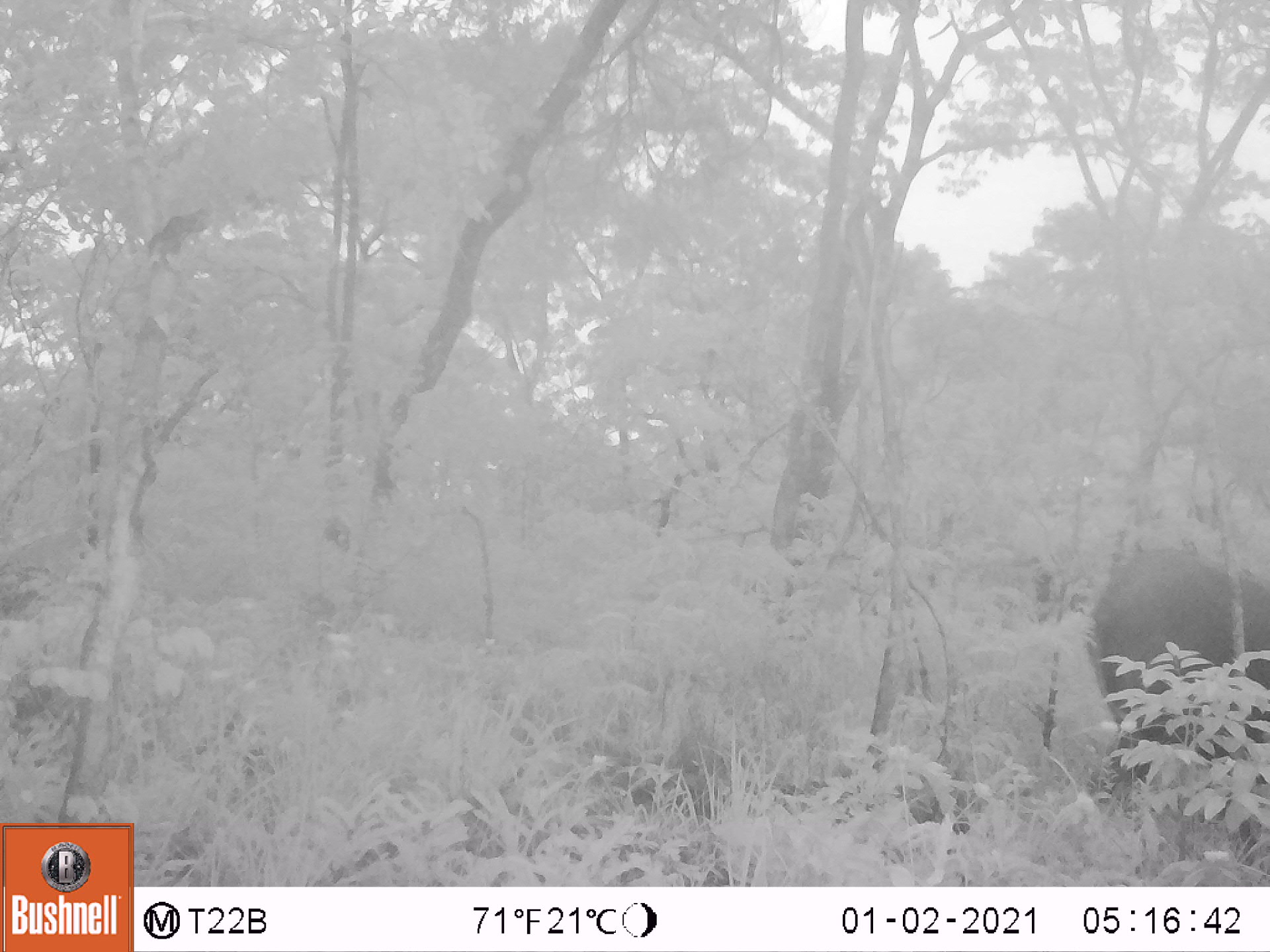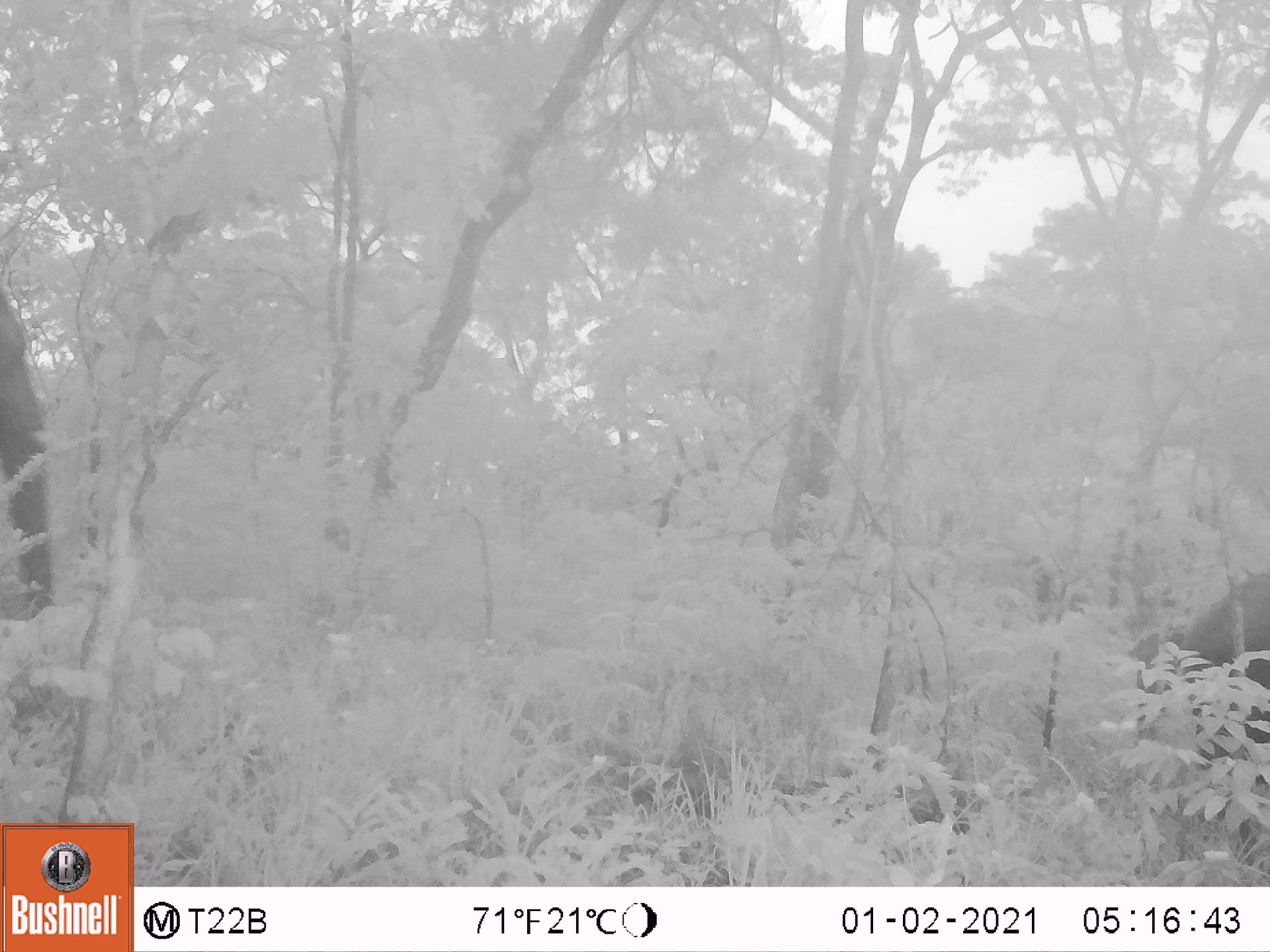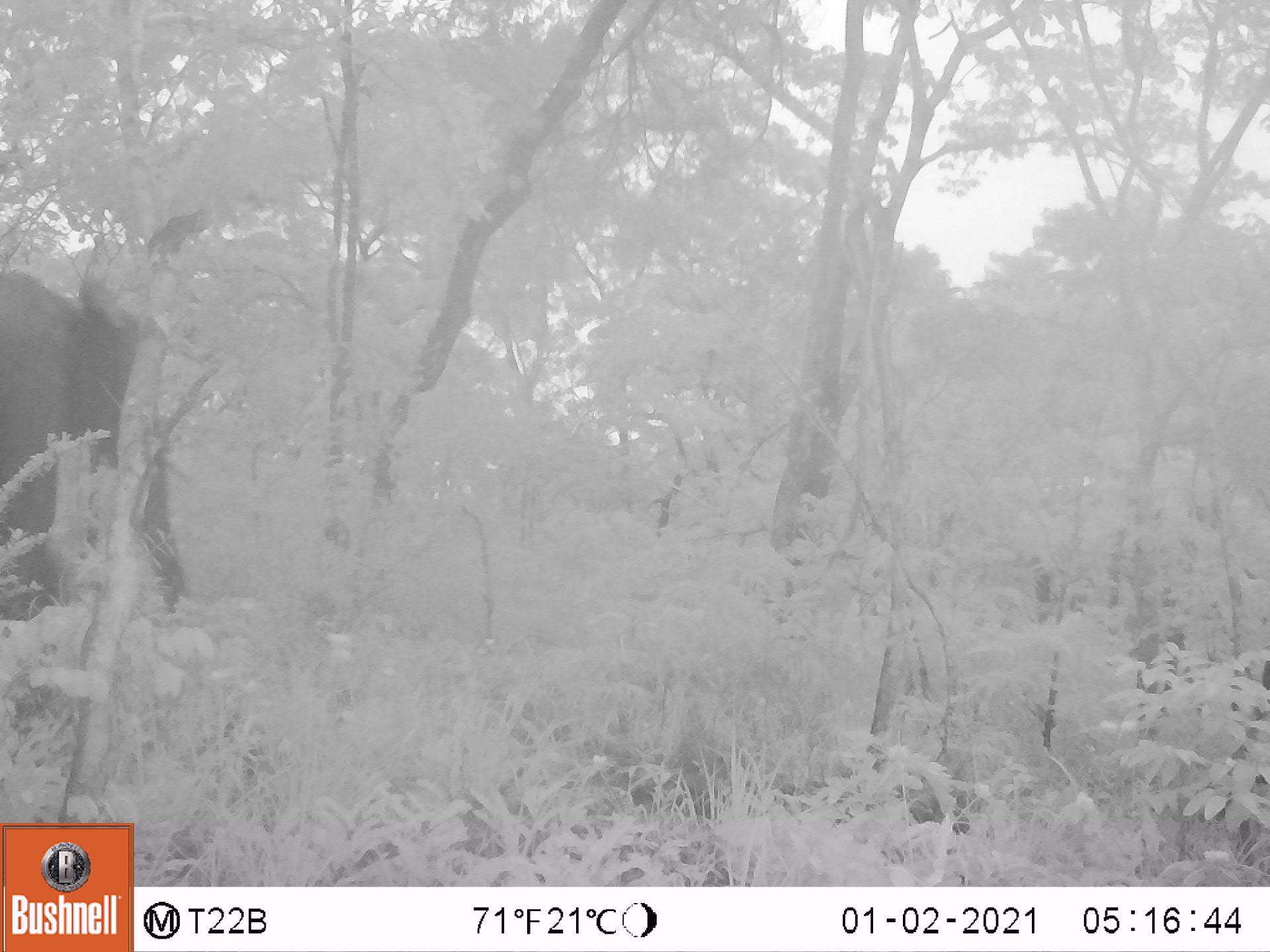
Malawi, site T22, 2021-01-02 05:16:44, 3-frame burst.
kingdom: Animalia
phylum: Chordata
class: Mammalia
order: Proboscidea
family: Elephantidae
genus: Loxodonta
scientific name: Loxodonta africana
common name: african savanna elephant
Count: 1.